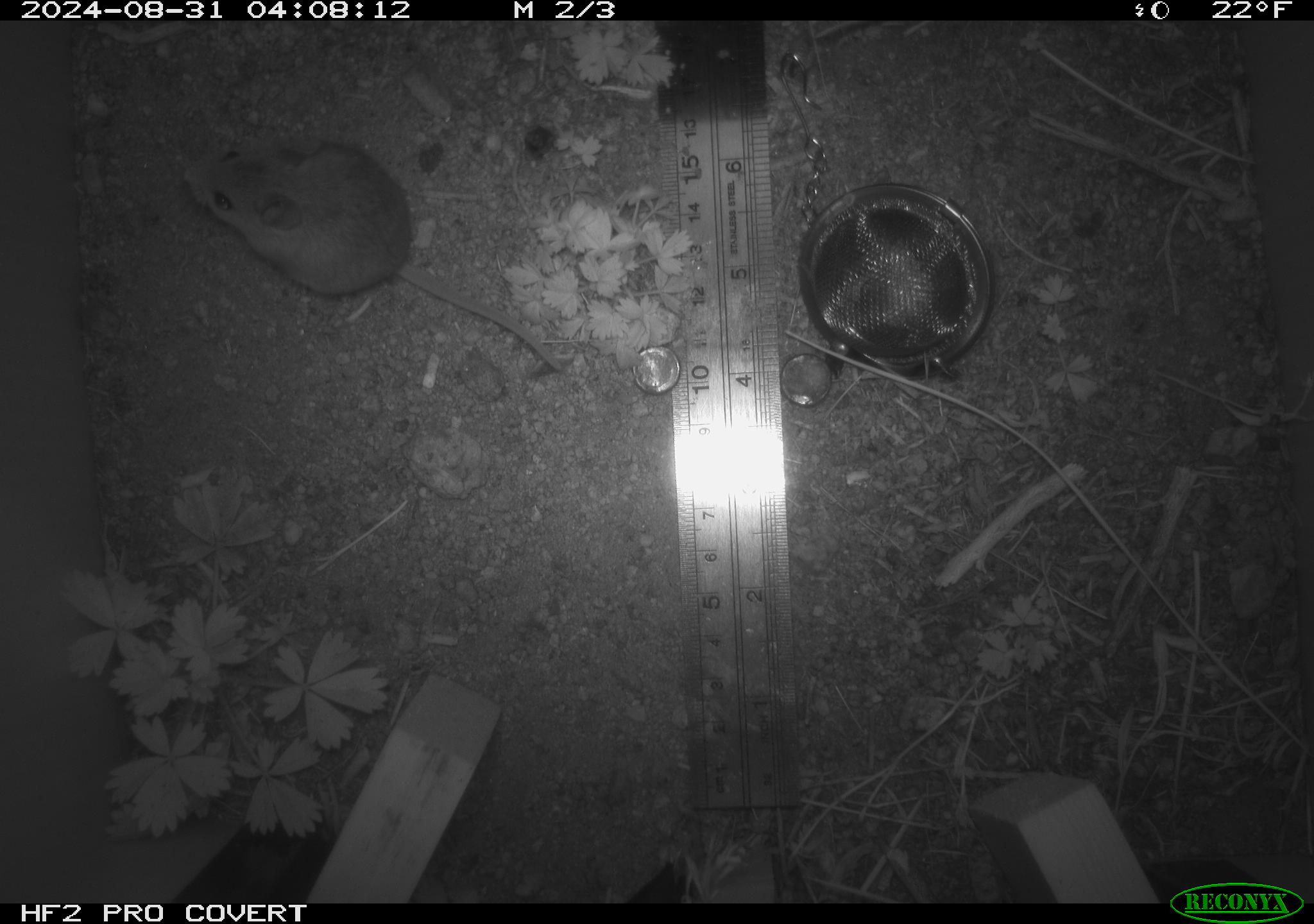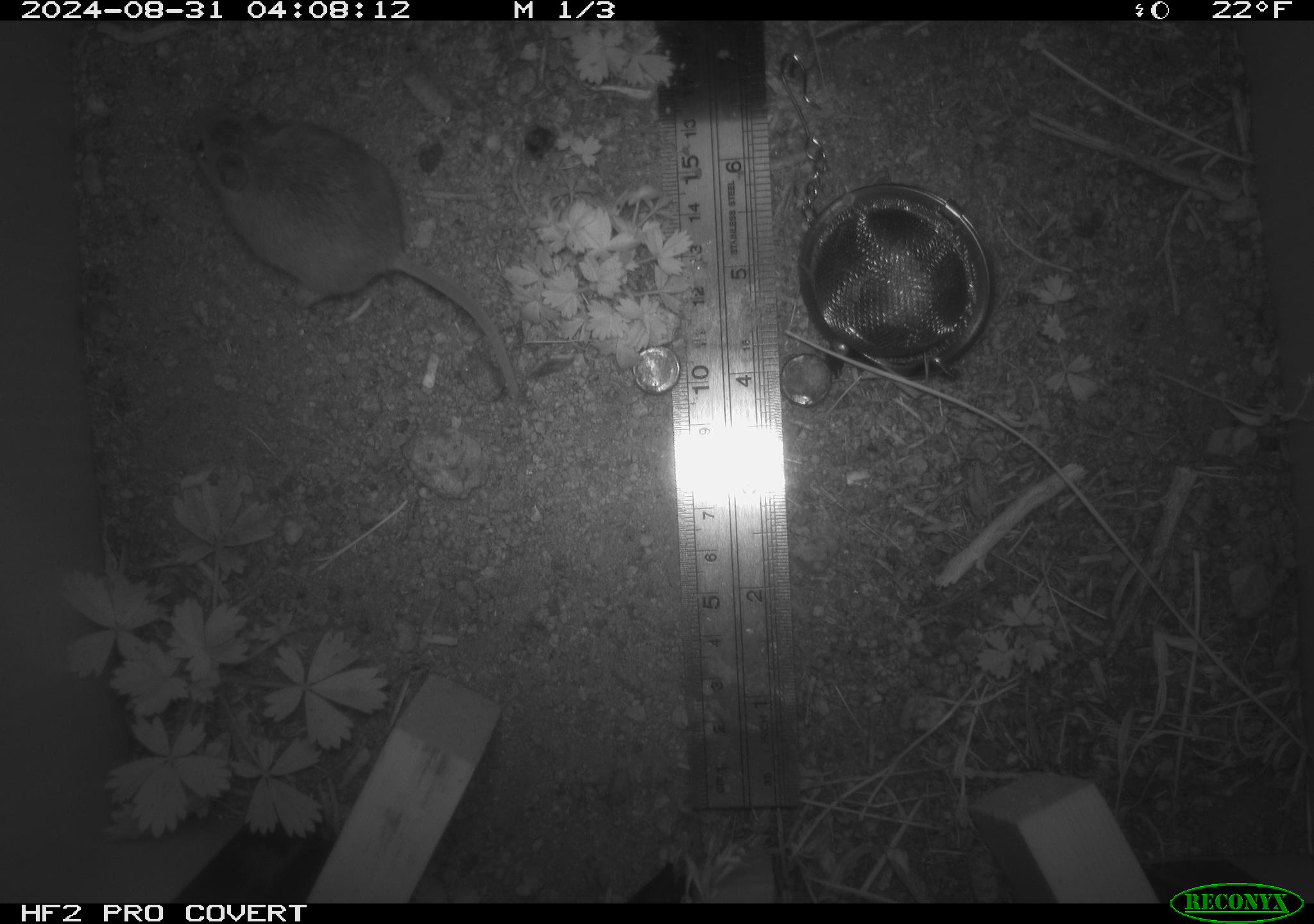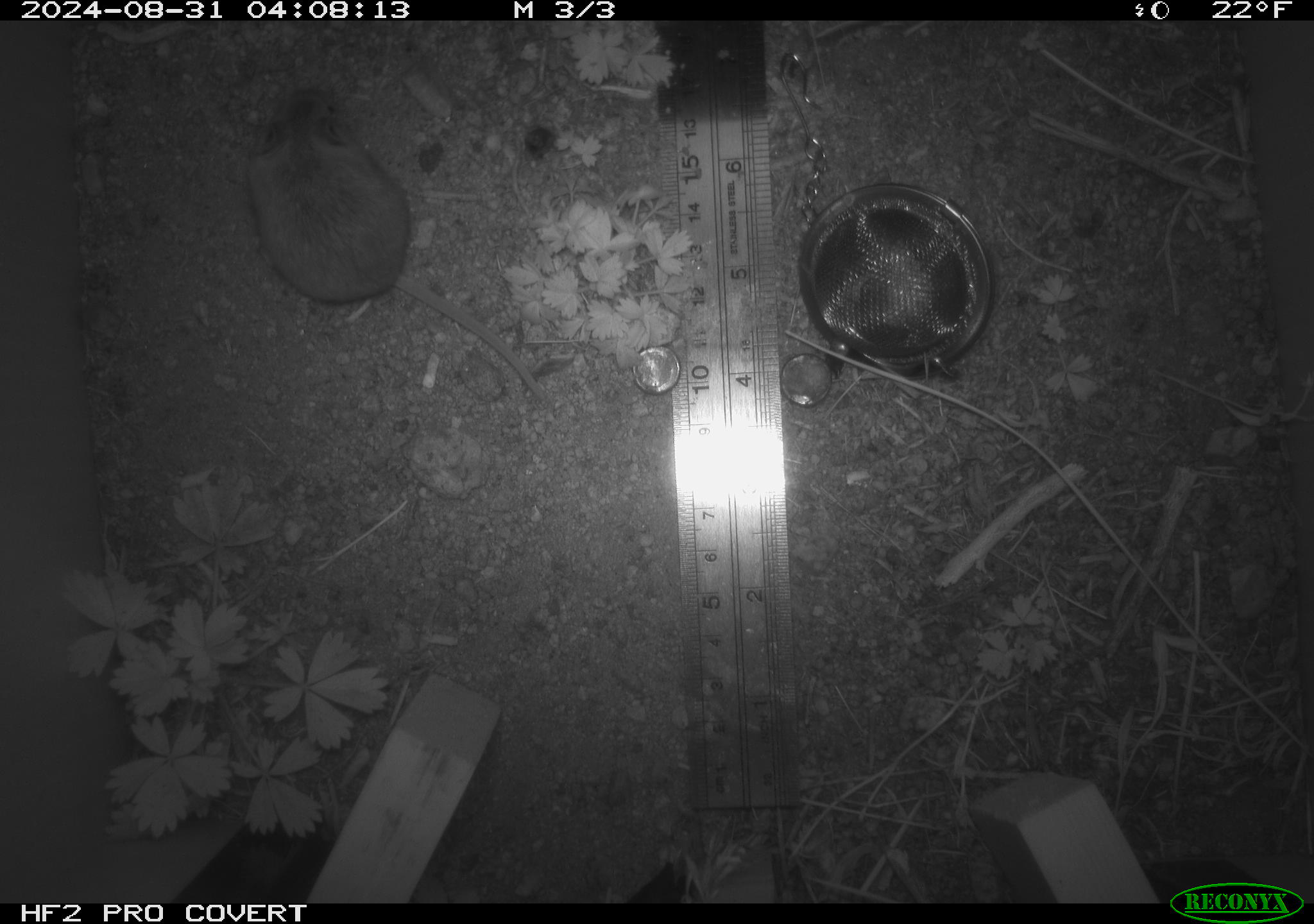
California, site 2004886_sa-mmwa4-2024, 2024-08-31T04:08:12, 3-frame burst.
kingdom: Animalia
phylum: Chordata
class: Mammalia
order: Rodentia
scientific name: Rodentia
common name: mouse species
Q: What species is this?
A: Mouse species (Rodentia).